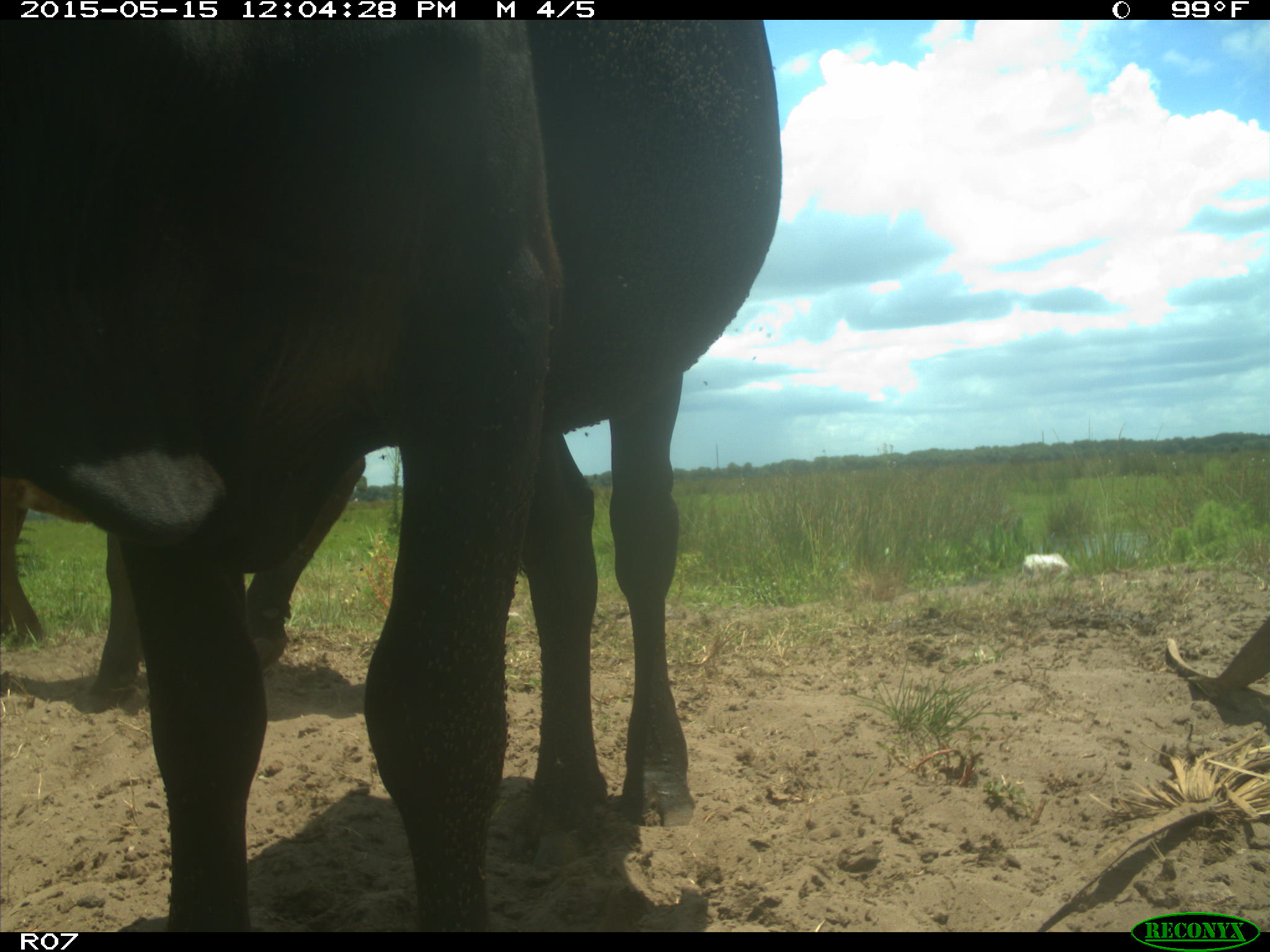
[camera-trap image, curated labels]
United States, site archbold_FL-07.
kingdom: Animalia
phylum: Chordata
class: Mammalia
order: Artiodactyla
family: Bovidae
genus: Bos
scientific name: Bos taurus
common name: domestic cow